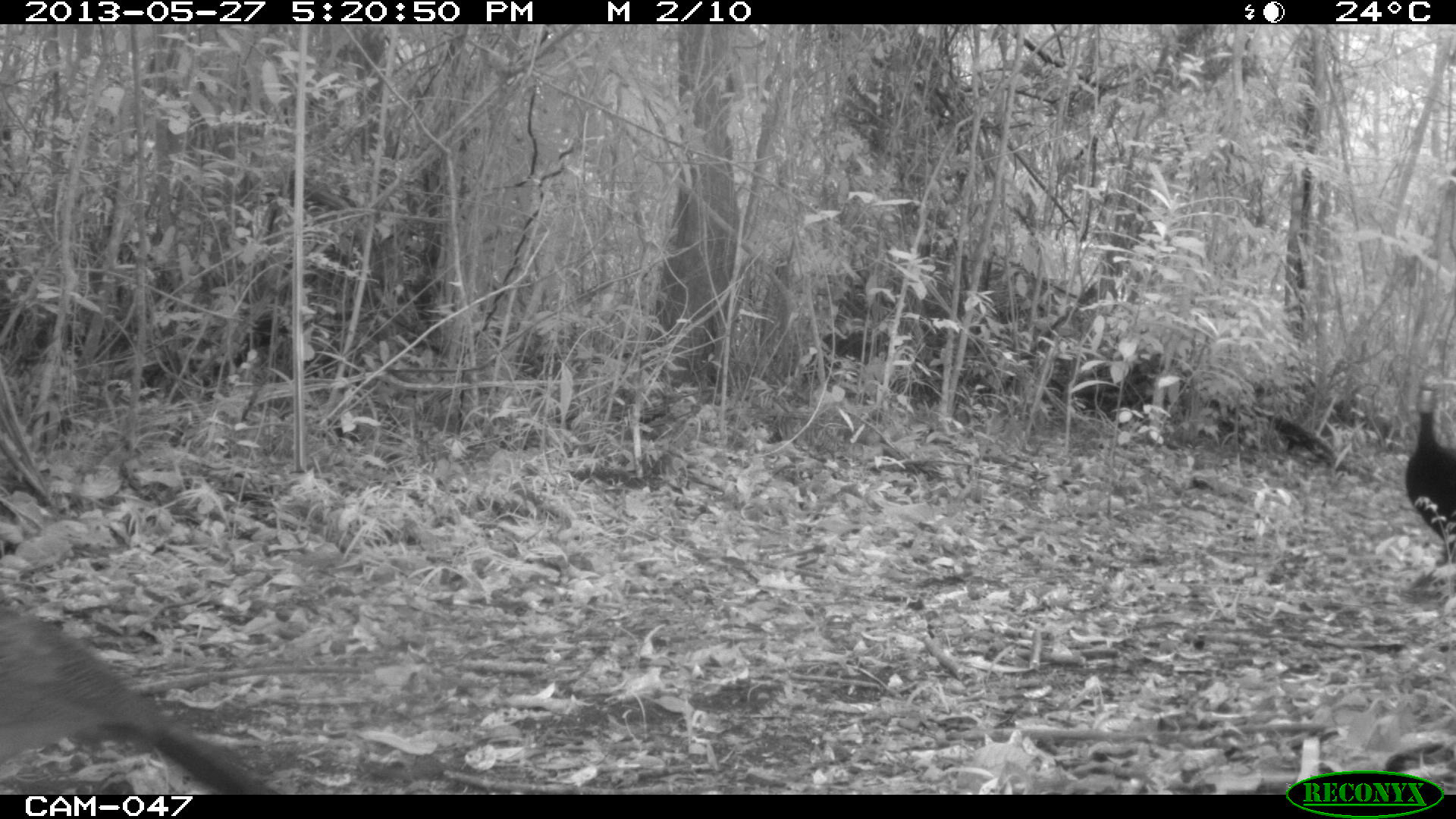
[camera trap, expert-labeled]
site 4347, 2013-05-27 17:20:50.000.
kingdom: Animalia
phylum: Chordata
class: Aves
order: Galliformes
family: Cracidae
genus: Crax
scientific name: Crax rubra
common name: great curassow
Crax rubra (great curassow), count 2.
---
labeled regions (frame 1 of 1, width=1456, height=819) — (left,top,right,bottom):
crax rubra: (0,600,285,795); (1402,382,1456,567)